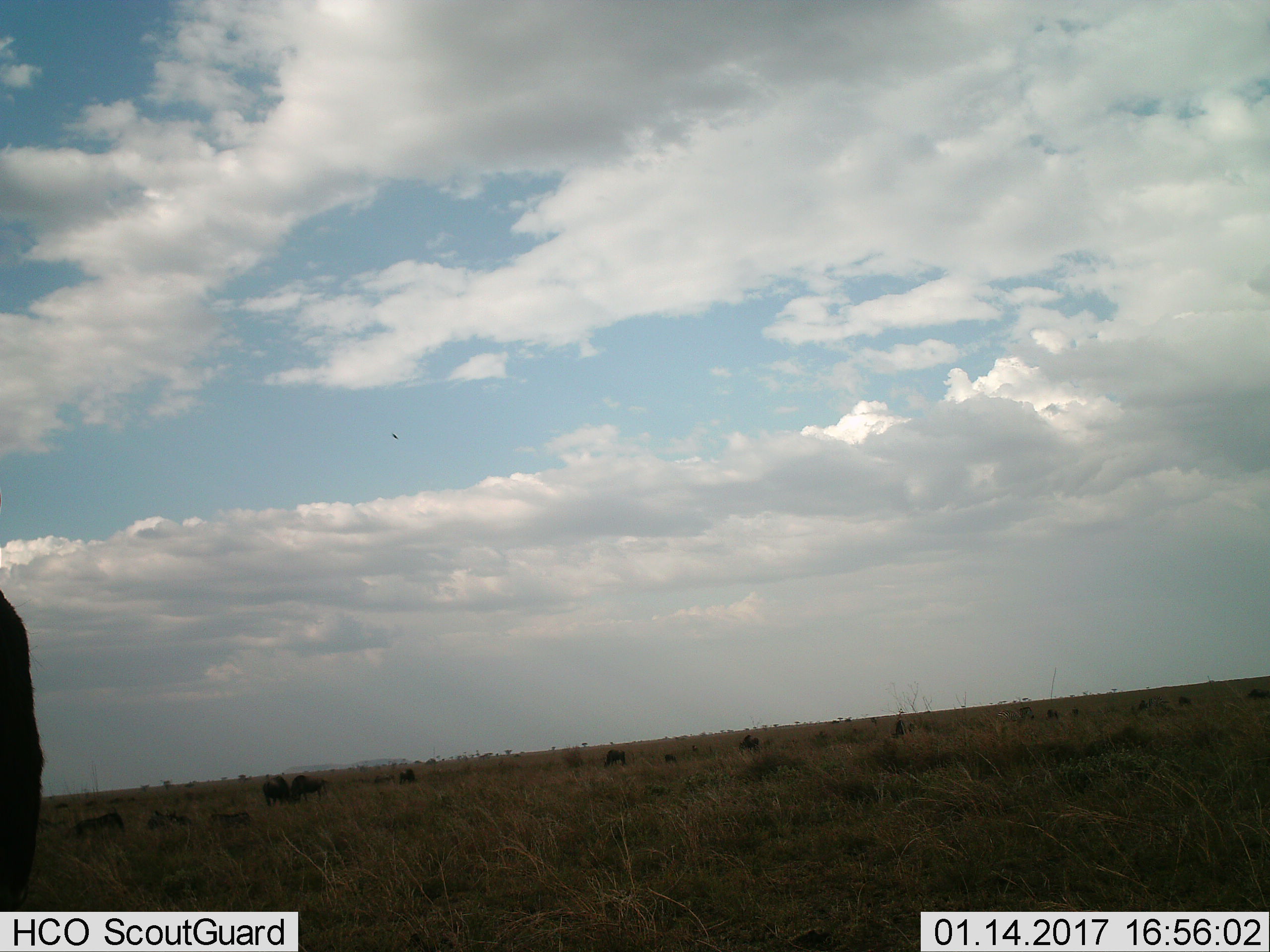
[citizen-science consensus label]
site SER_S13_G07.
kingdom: Animalia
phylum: Chordata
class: Mammalia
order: Artiodactyla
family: Bovidae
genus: Connochaetes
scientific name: Connochaetes taurinus taurinus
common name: blue wildebeest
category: wildebeestblue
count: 10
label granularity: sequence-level